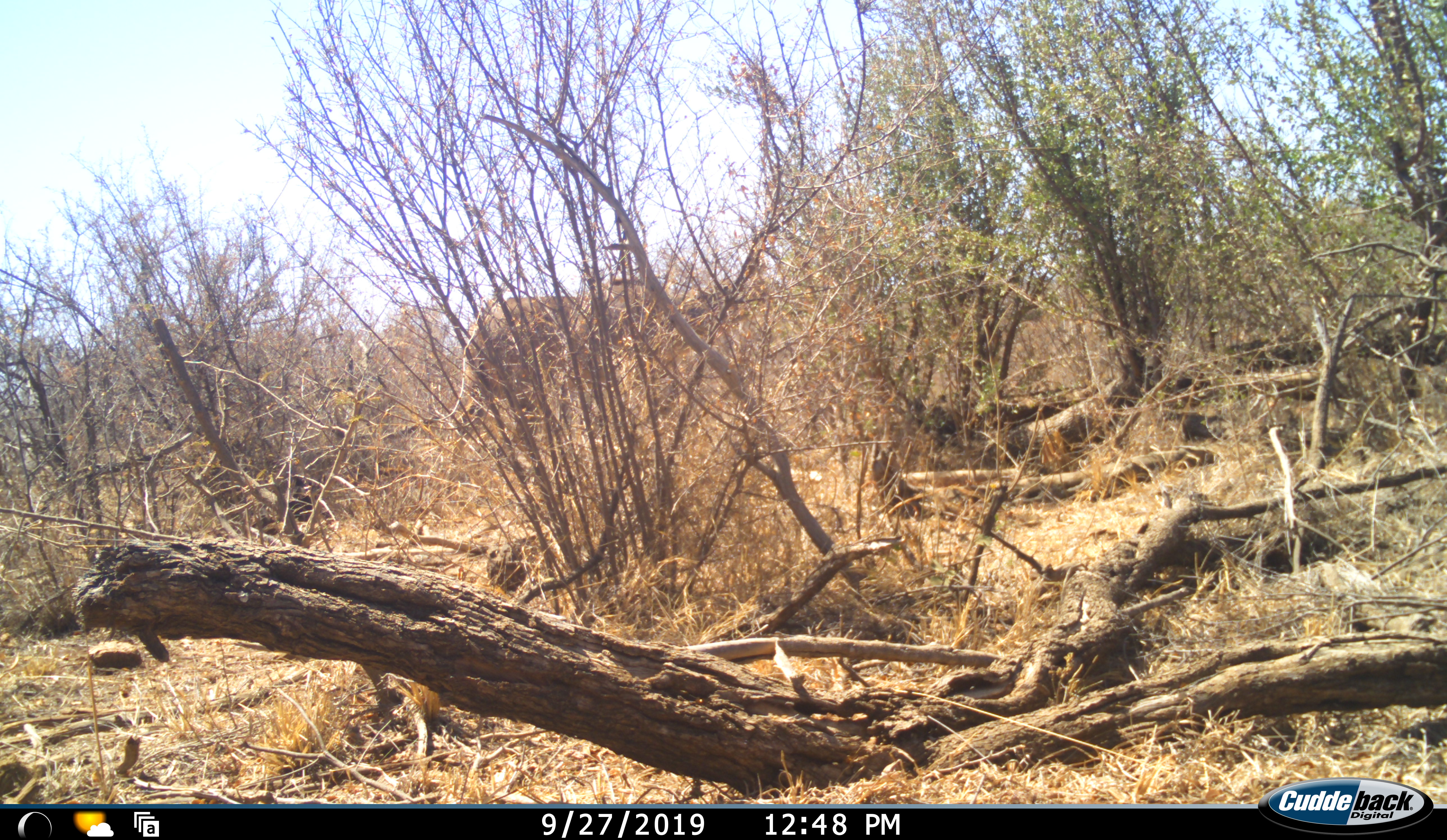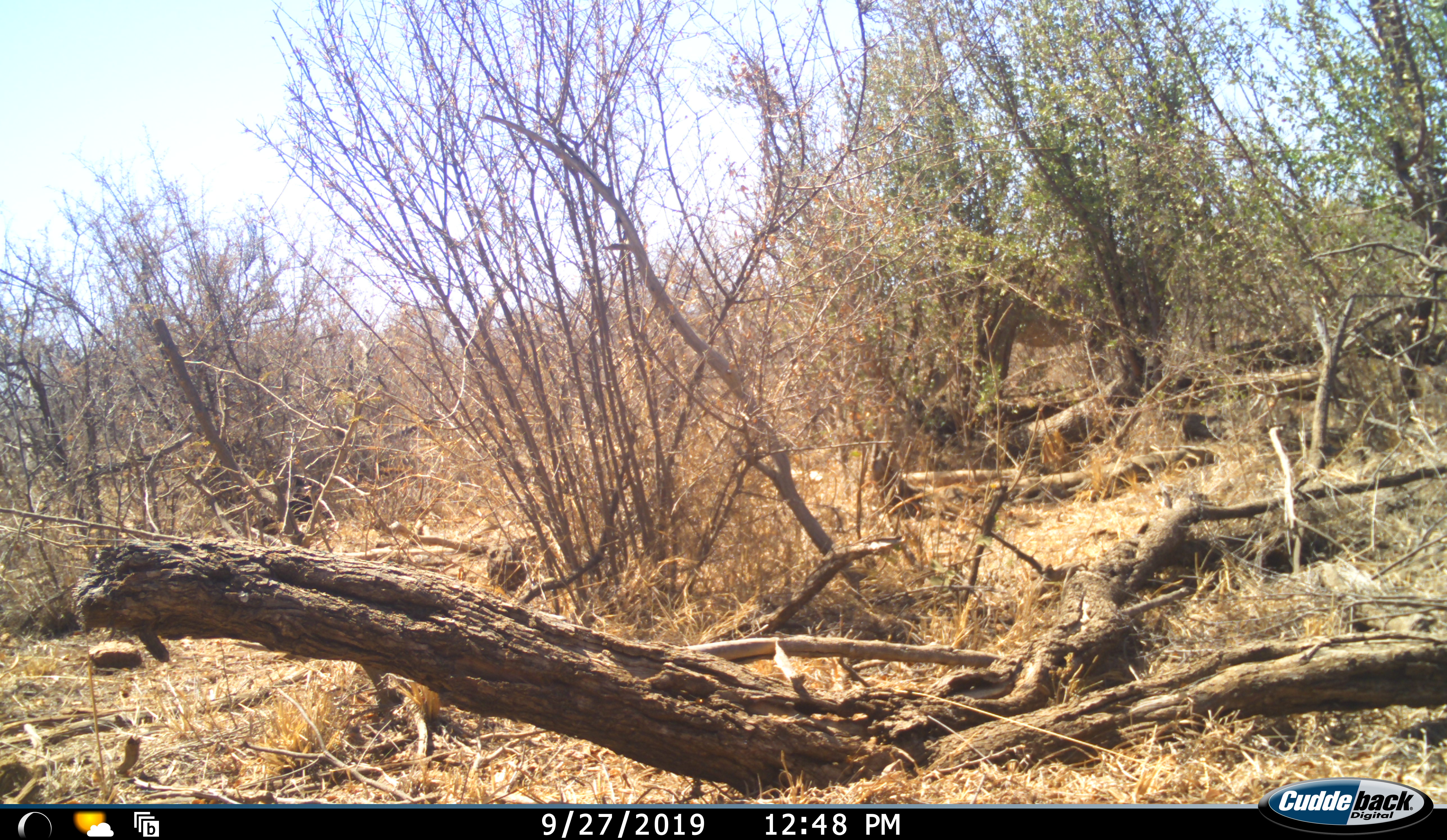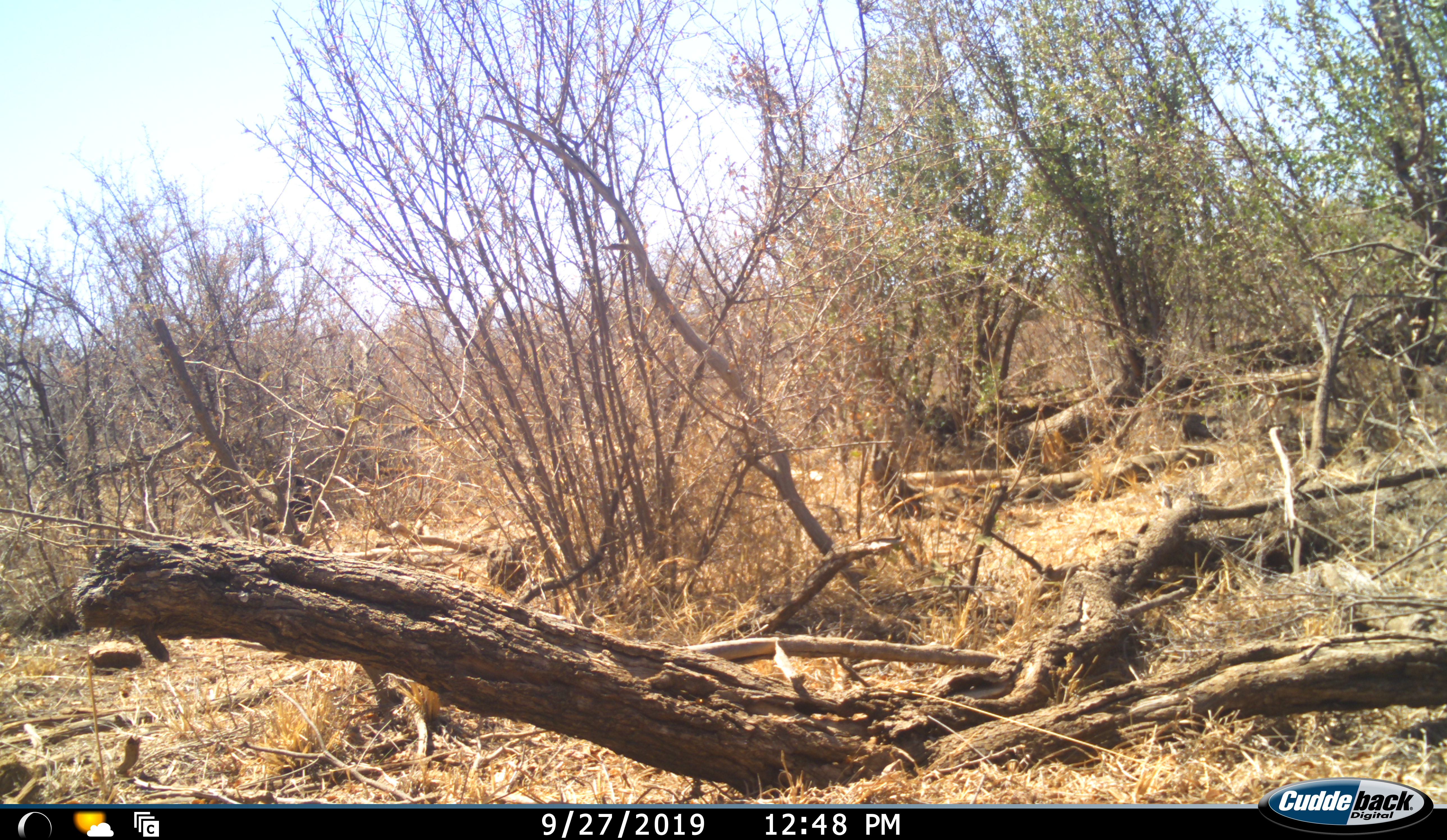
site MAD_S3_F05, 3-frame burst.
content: unidentified animal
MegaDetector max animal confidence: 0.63